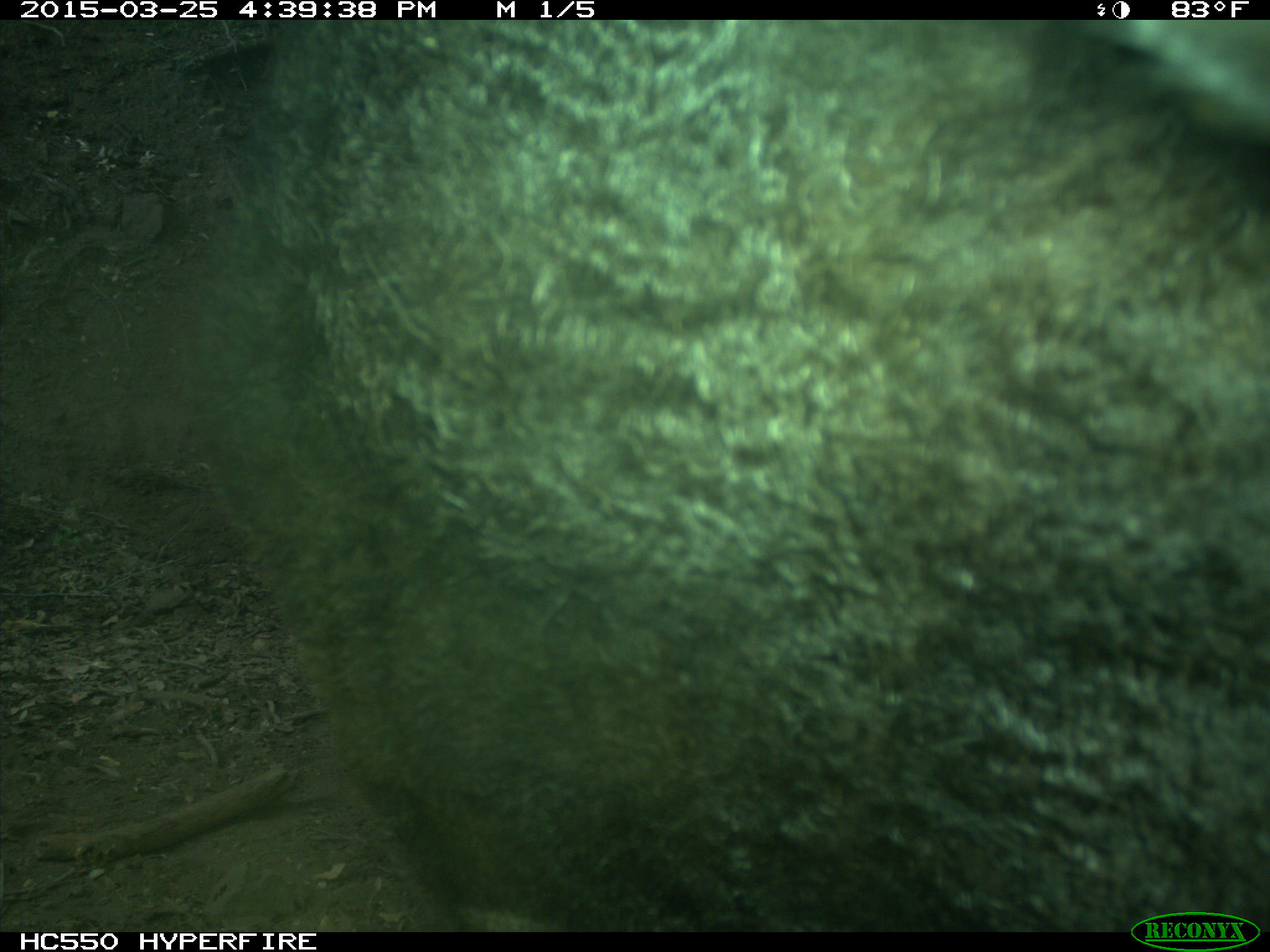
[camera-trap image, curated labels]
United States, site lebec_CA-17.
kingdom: Animalia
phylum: Chordata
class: Mammalia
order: Artiodactyla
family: Bovidae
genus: Bos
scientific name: Bos taurus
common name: domestic cow